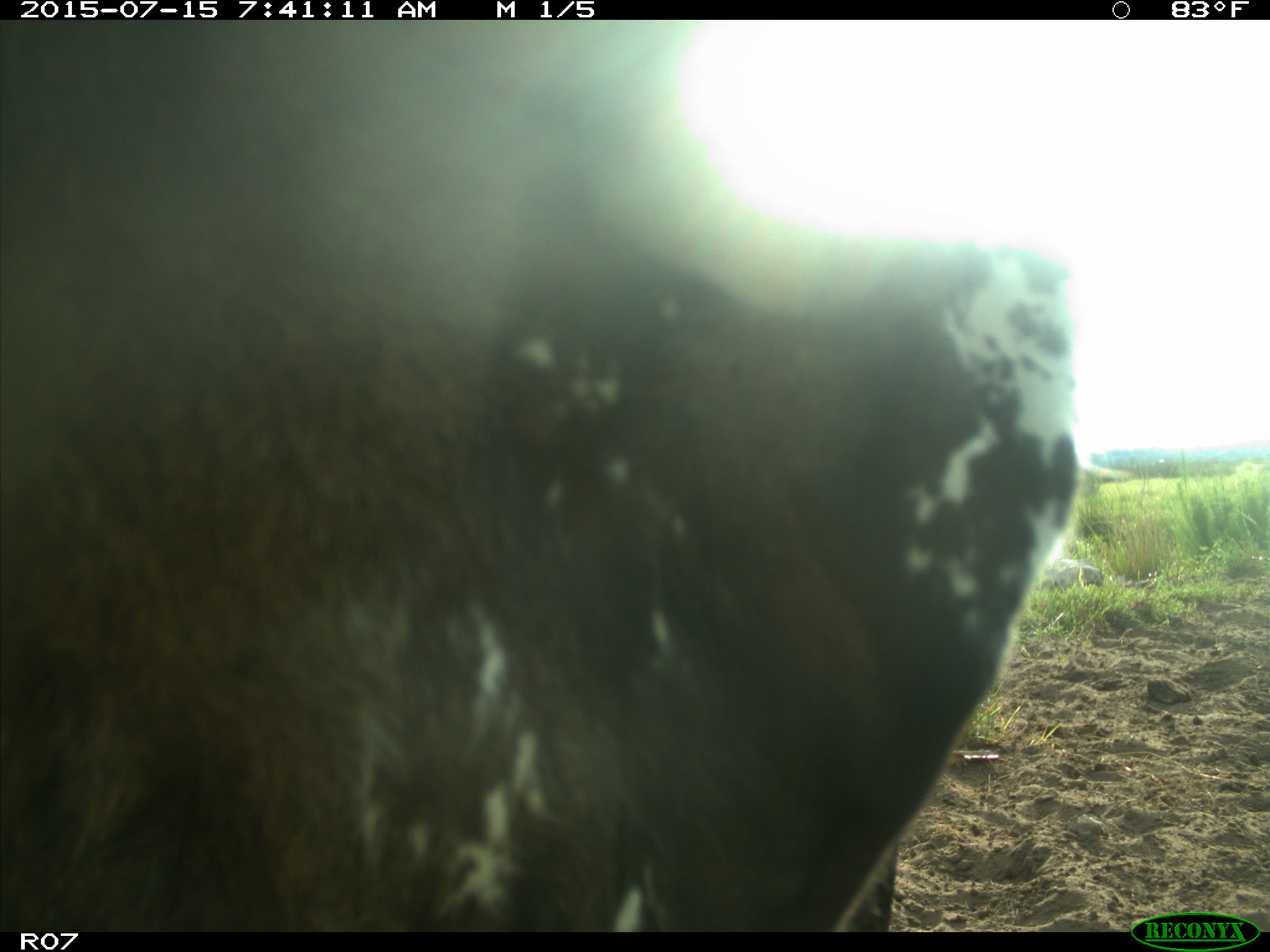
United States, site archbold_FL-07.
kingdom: Animalia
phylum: Chordata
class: Mammalia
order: Artiodactyla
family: Bovidae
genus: Bos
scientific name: Bos taurus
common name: domestic cow